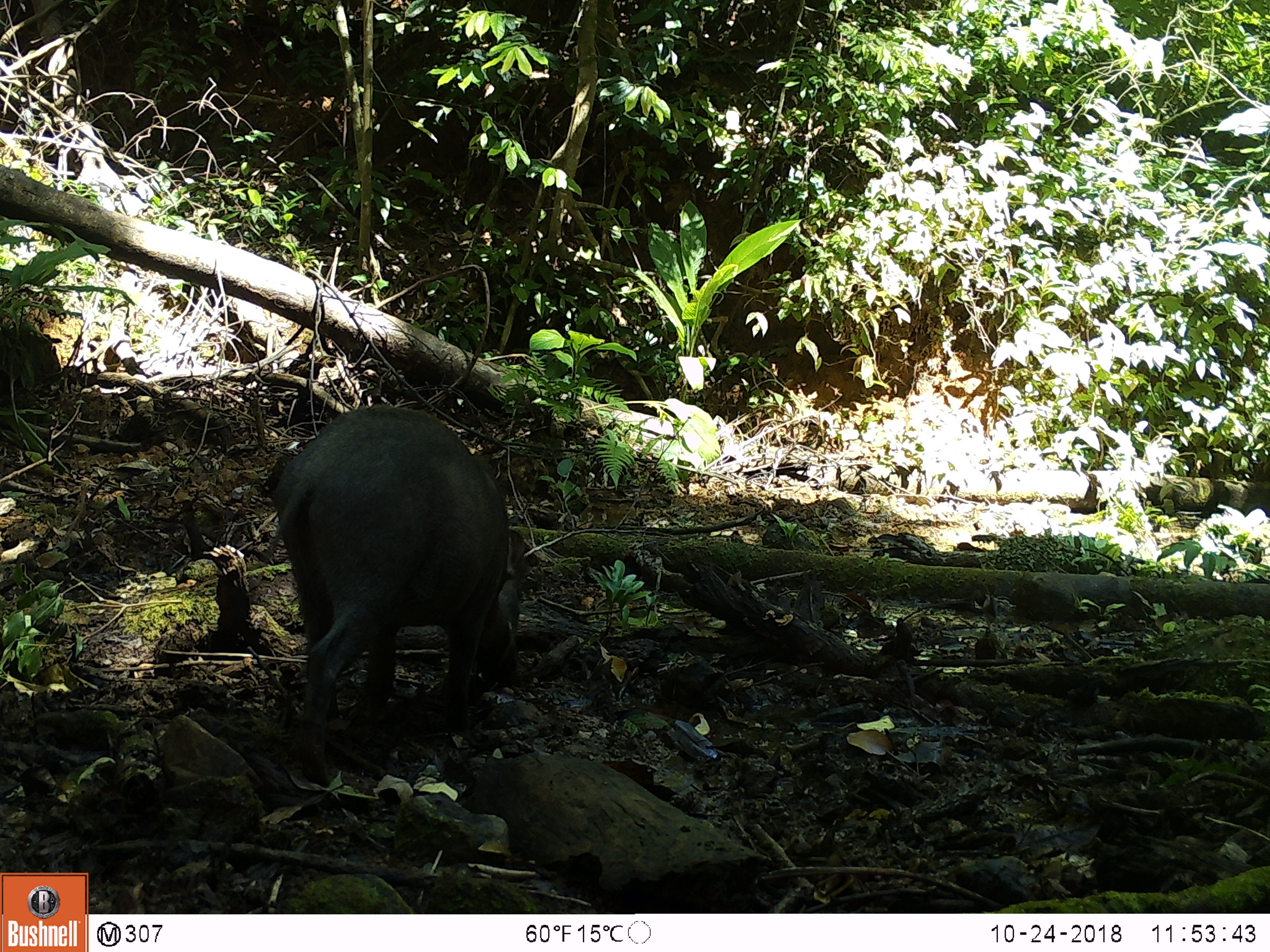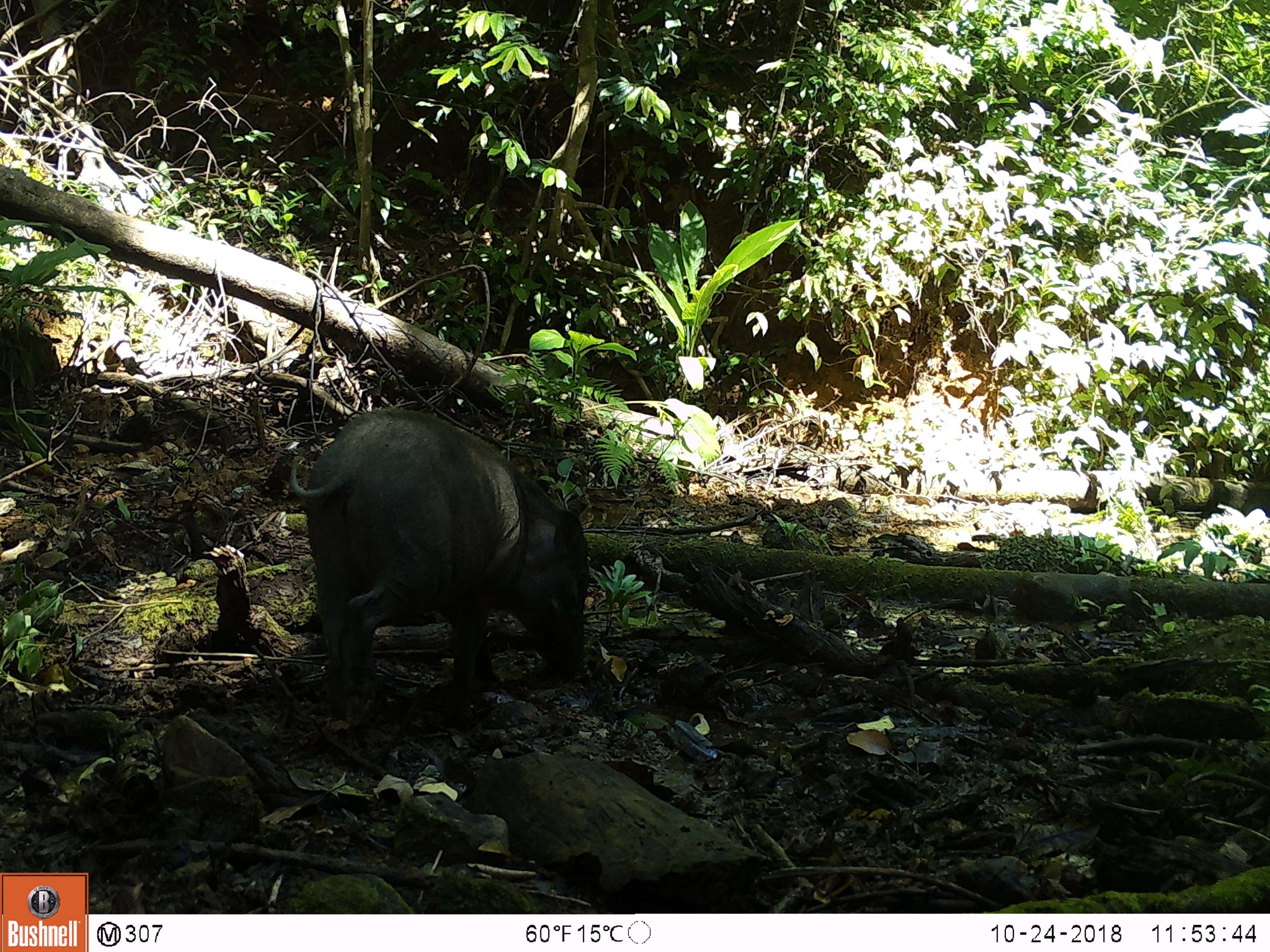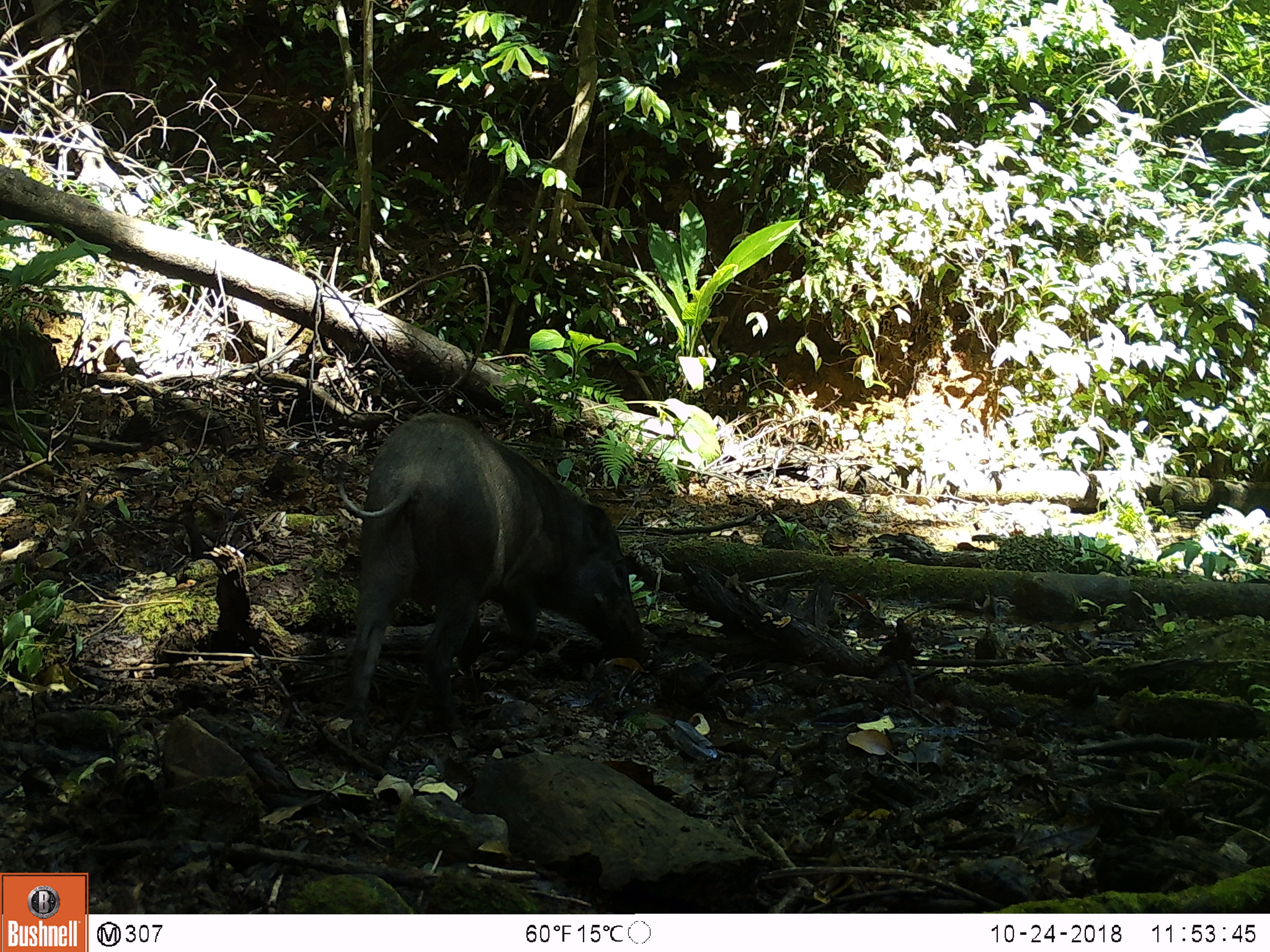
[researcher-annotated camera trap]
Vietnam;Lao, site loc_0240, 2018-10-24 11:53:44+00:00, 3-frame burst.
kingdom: Animalia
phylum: Chordata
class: Mammalia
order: Artiodactyla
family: Suidae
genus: Sus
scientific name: Sus scrofa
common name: eurasian wild pig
Eurasian wild pig (Sus scrofa). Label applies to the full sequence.